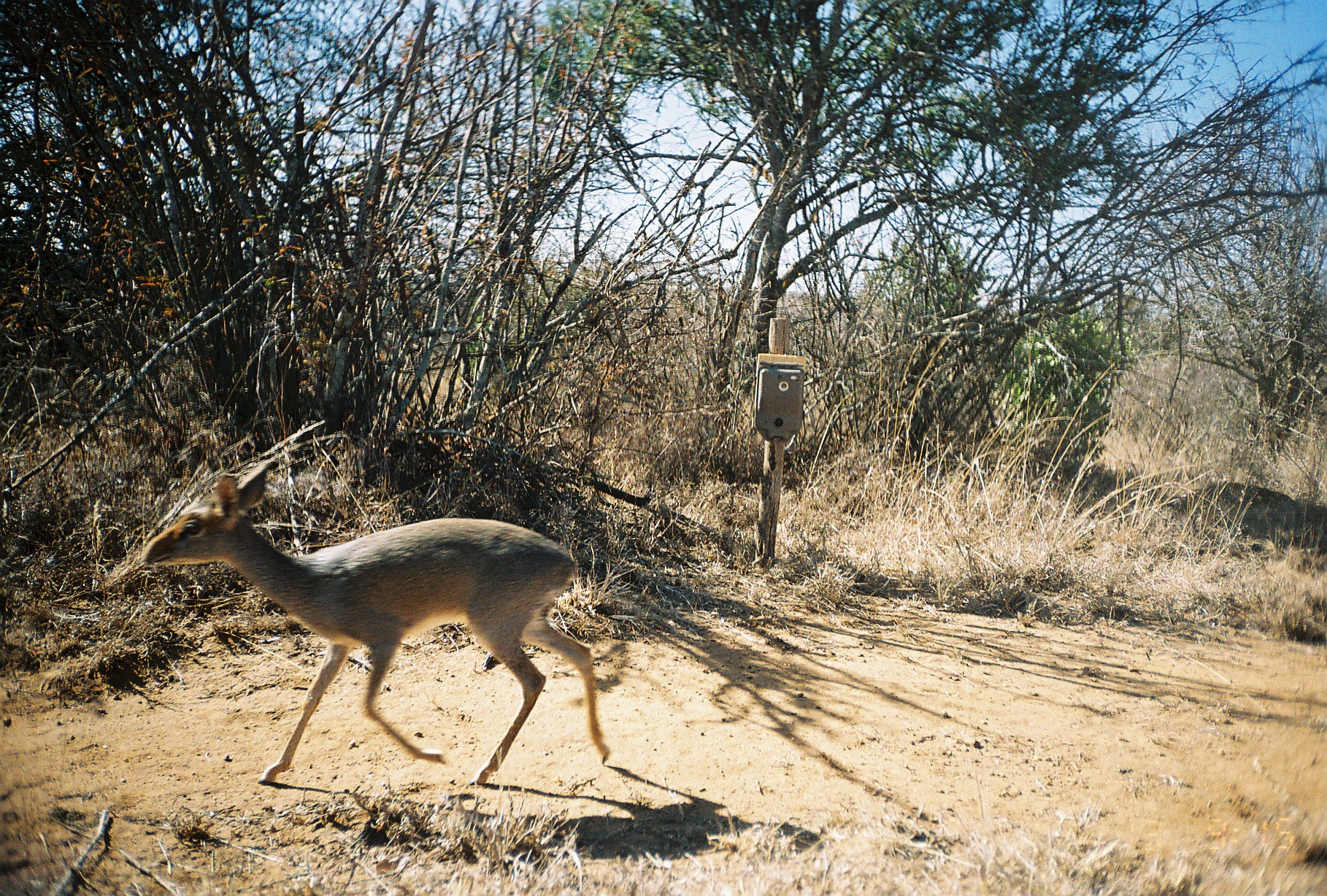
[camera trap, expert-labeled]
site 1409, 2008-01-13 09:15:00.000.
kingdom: Animalia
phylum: Chordata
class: Mammalia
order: Artiodactyla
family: Bovidae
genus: Madoqua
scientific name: Madoqua guentheri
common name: günther's dik-dik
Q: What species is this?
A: Madoqua guentheri (günther's dik-dik).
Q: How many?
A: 1.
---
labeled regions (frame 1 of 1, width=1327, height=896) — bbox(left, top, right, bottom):
madoqua guentheri: bbox(139, 459, 607, 788)